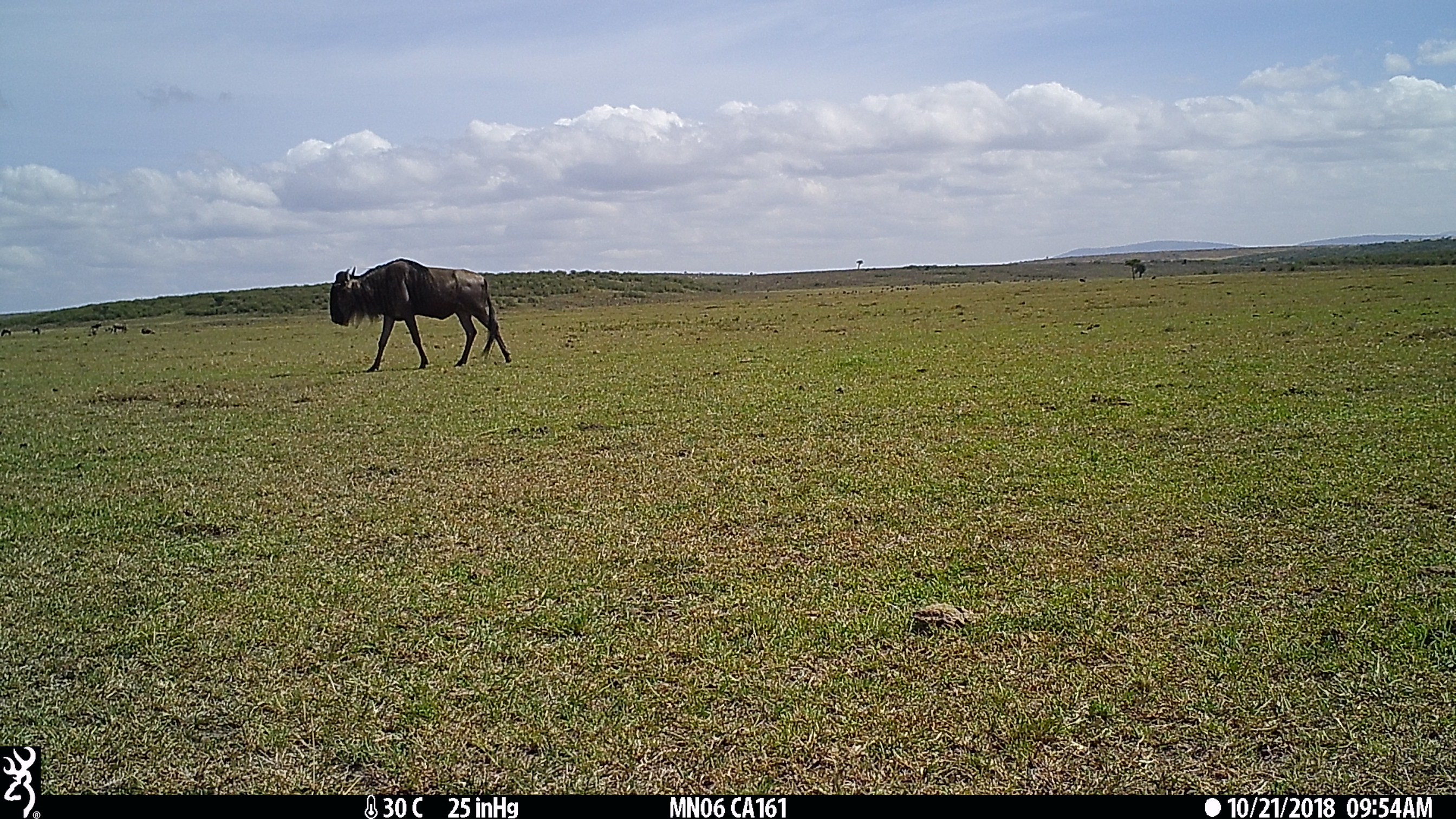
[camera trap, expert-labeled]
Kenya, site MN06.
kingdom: Animalia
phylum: Chordata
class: Mammalia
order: Artiodactyla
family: Bovidae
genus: Connochaetes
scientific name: Connochaetes taurinus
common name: blue wildebeest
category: wildebeest